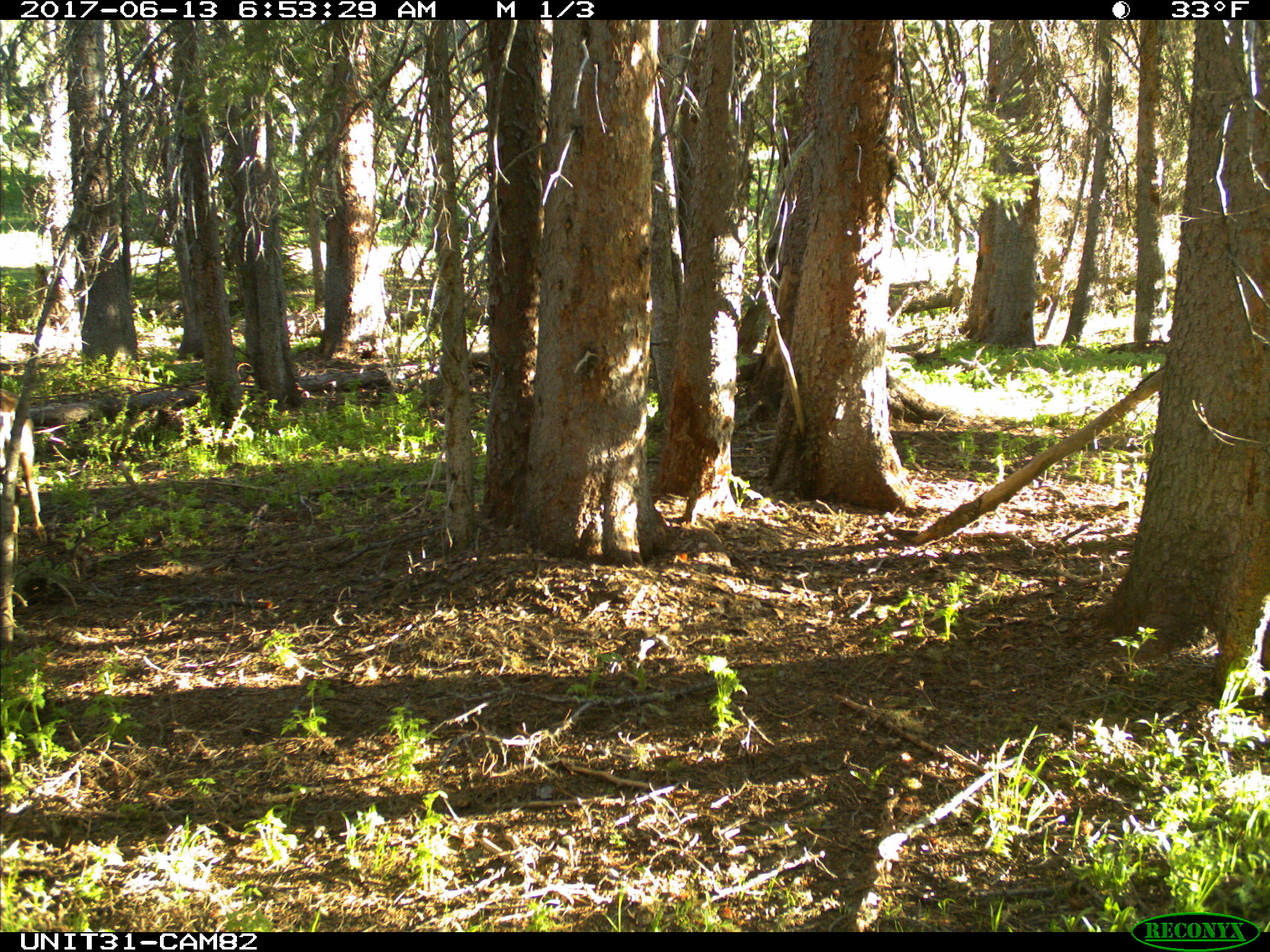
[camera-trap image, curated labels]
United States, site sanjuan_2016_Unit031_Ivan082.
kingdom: Animalia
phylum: Chordata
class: Mammalia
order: Artiodactyla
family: Cervidae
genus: Odocoileus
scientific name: Odocoileus hemionus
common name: mule deer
Odocoileus hemionus (mule deer).